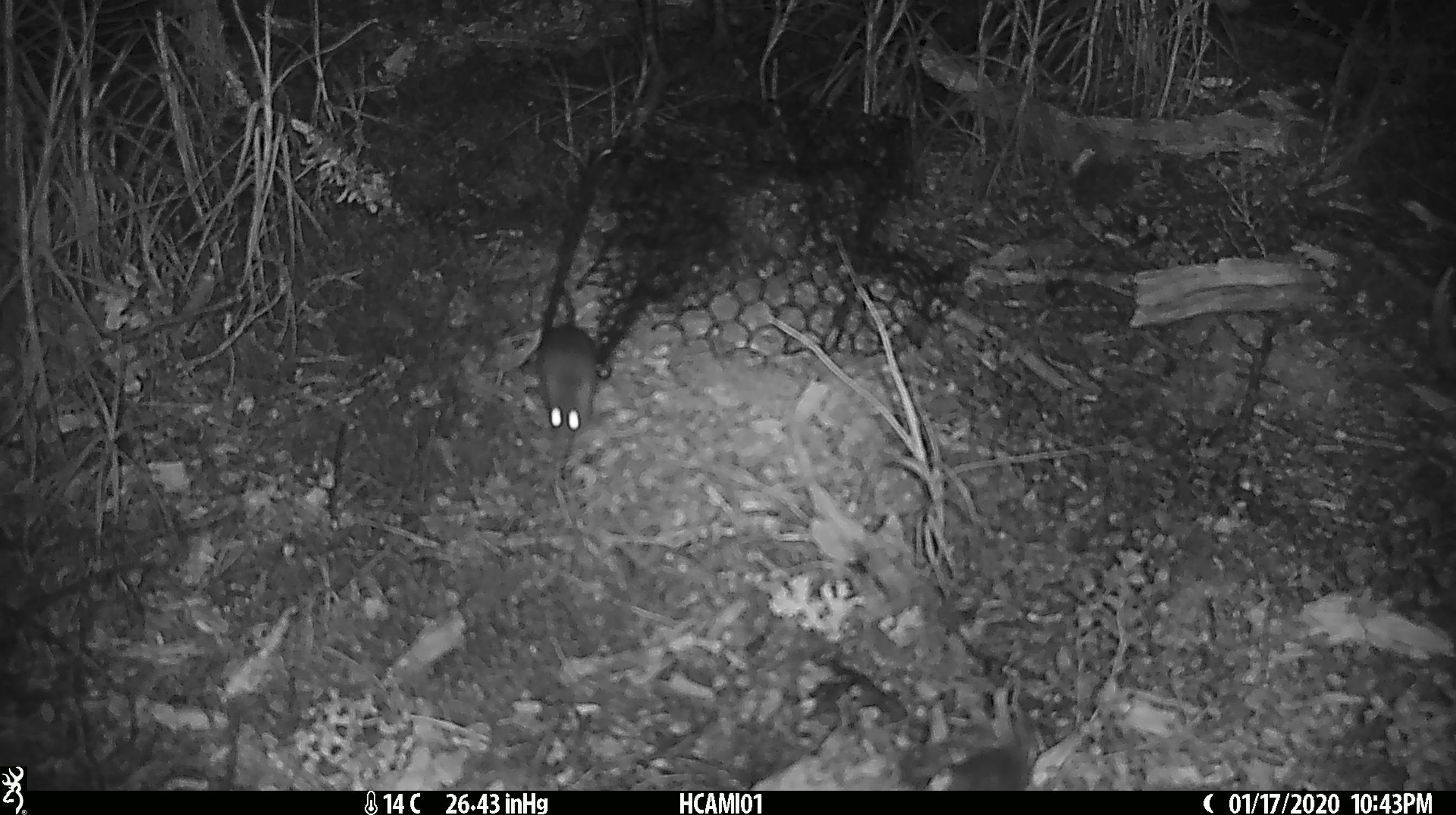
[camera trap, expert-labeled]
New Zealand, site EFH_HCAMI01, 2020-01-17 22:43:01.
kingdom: Animalia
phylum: Chordata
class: Mammalia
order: Rodentia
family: Muridae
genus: Mus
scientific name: Mus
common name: mouse